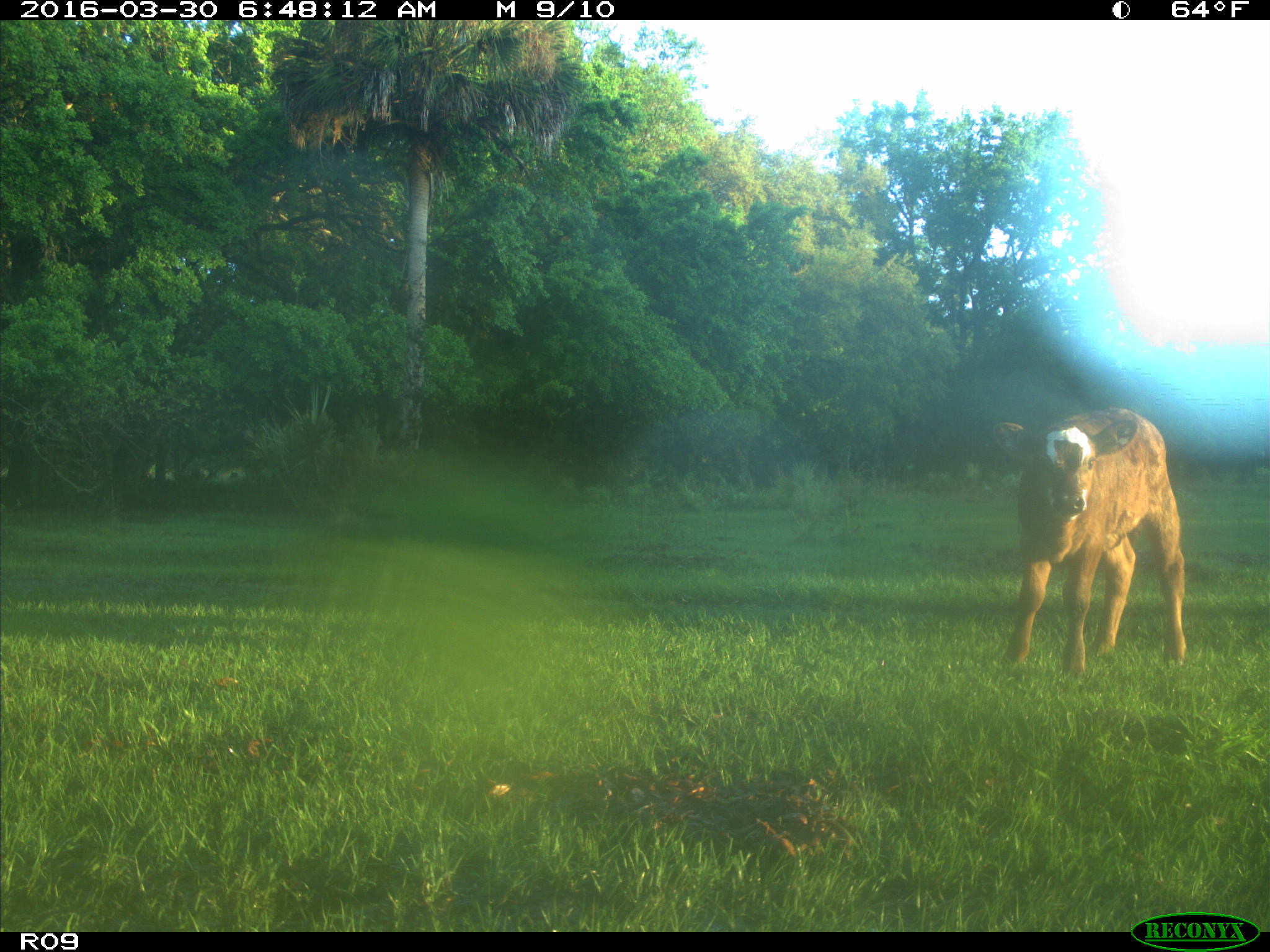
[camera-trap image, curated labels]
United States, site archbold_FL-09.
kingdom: Animalia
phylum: Chordata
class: Mammalia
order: Artiodactyla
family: Bovidae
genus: Bos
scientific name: Bos taurus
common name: domestic cow